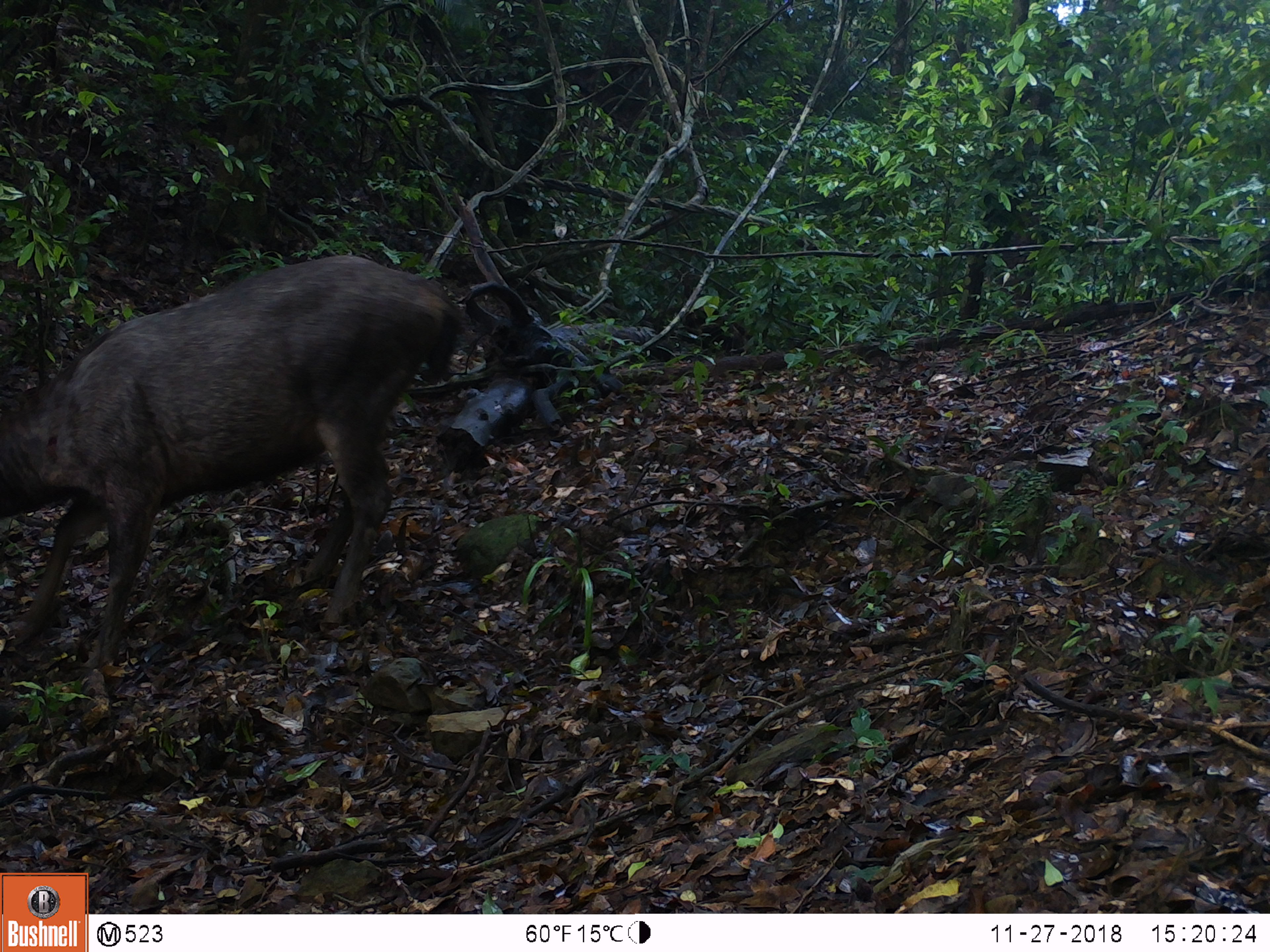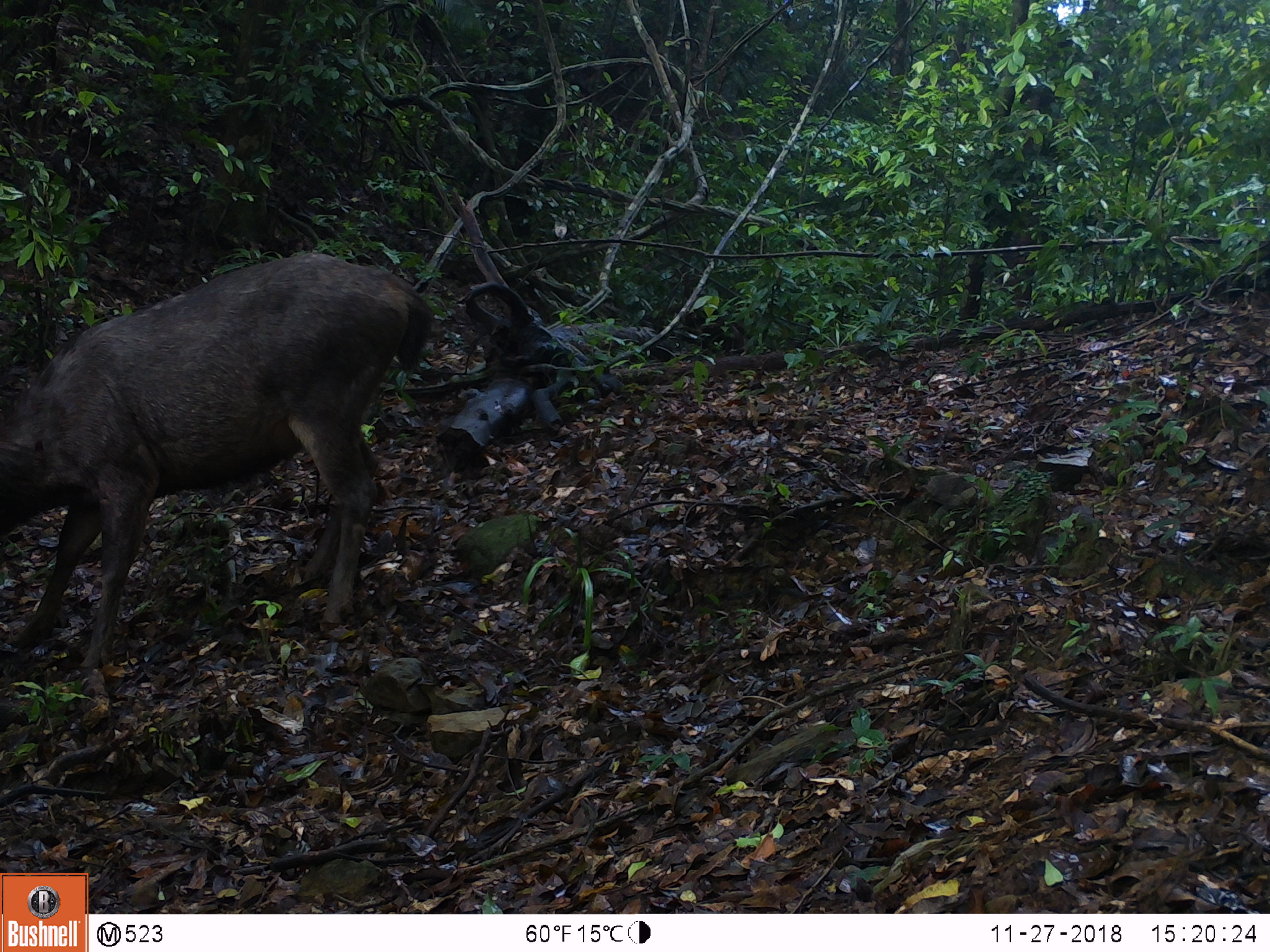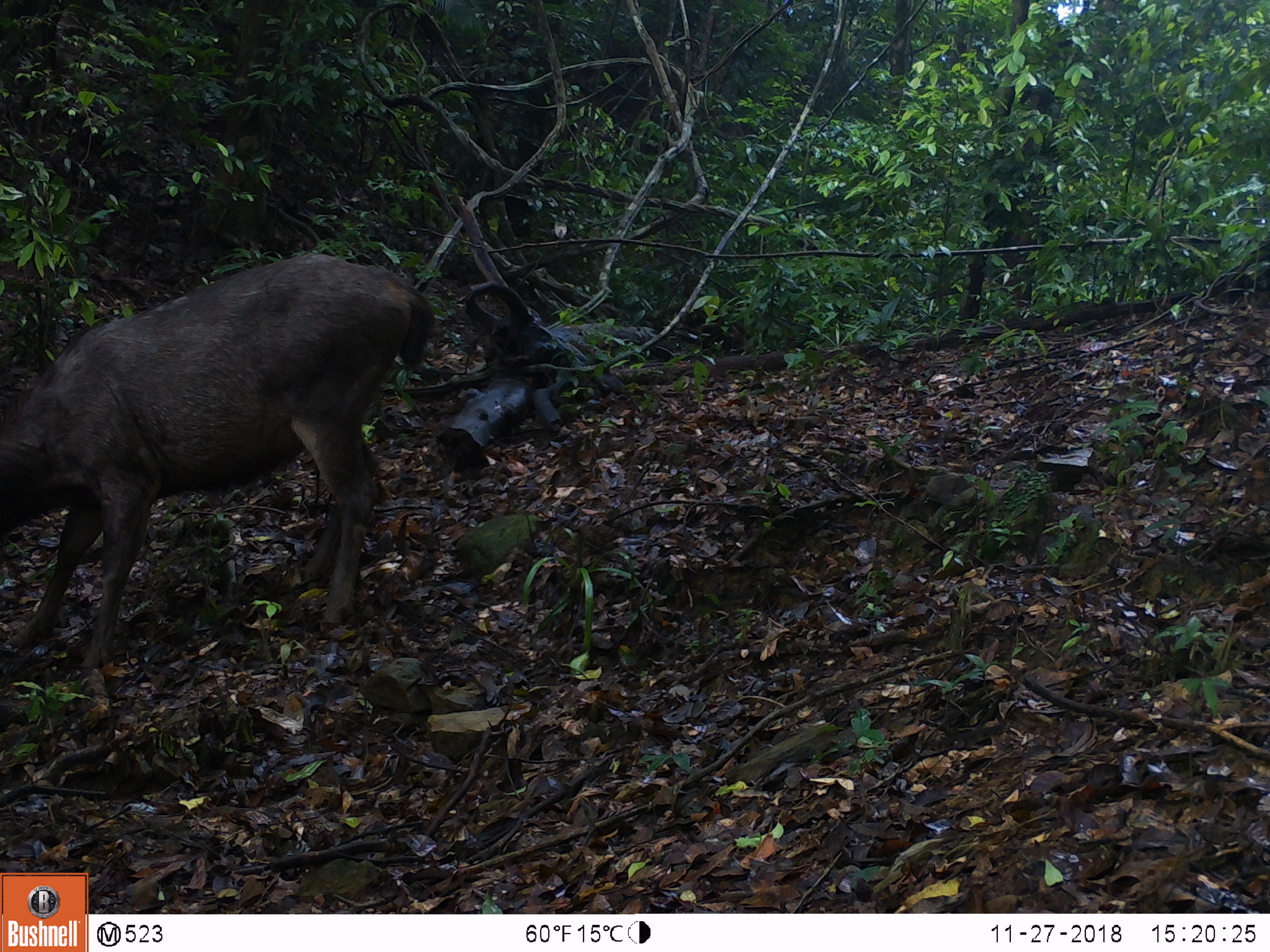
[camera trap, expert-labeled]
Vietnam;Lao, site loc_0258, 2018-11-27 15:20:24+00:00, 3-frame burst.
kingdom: Animalia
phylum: Chordata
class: Mammalia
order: Artiodactyla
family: Cervidae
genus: Rusa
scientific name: Rusa unicolor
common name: sambar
Sambar (Rusa unicolor). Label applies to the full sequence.